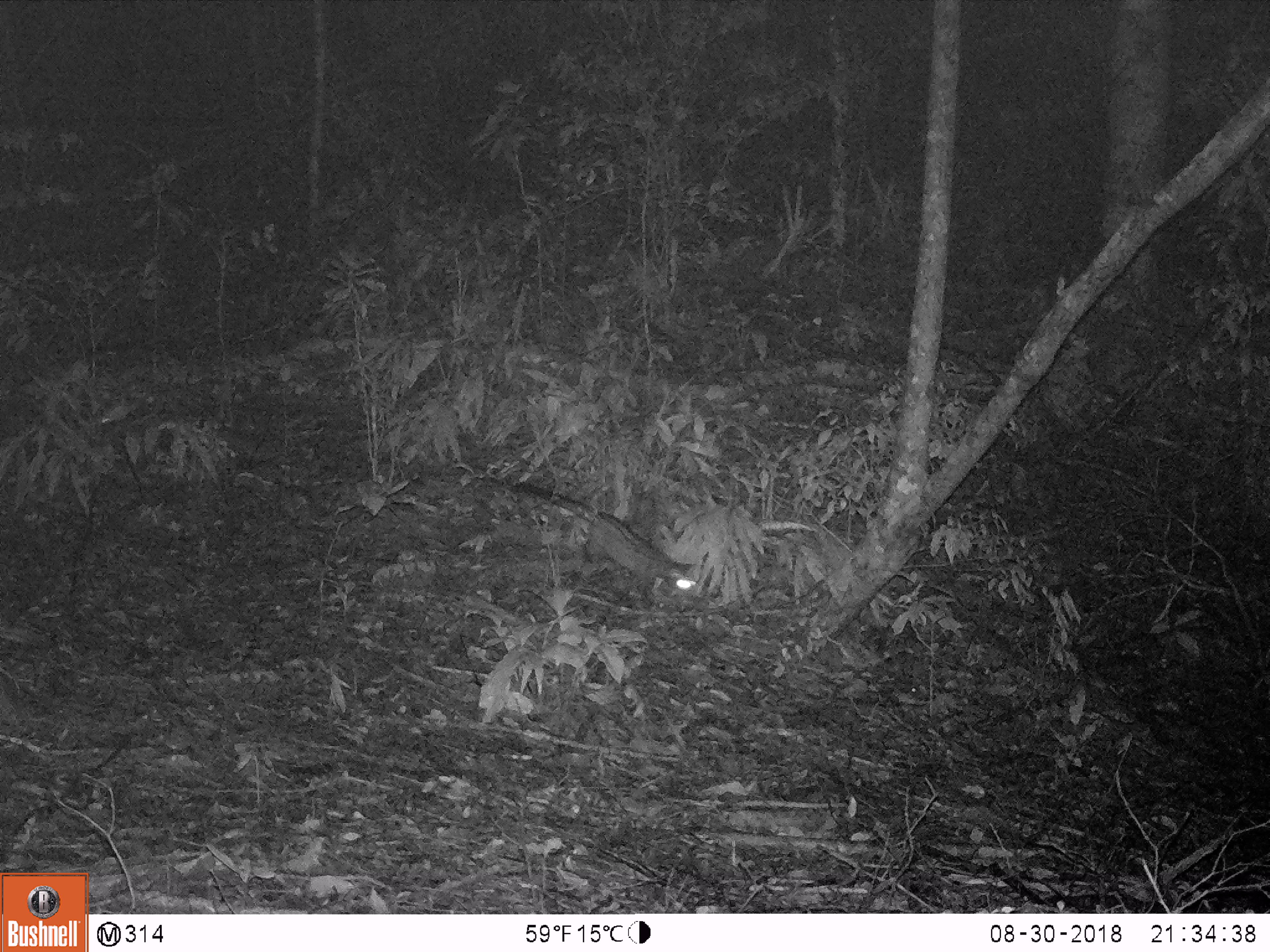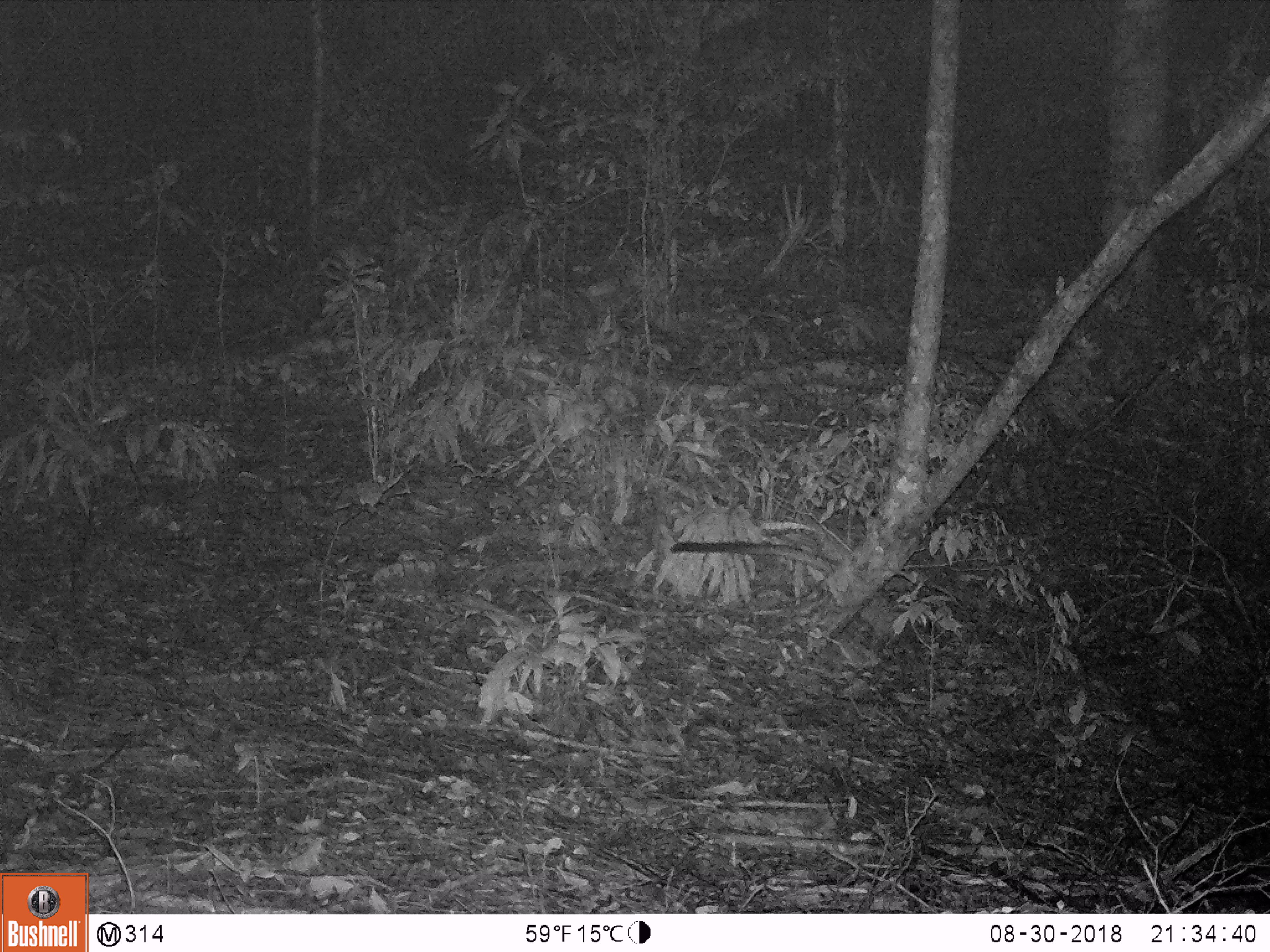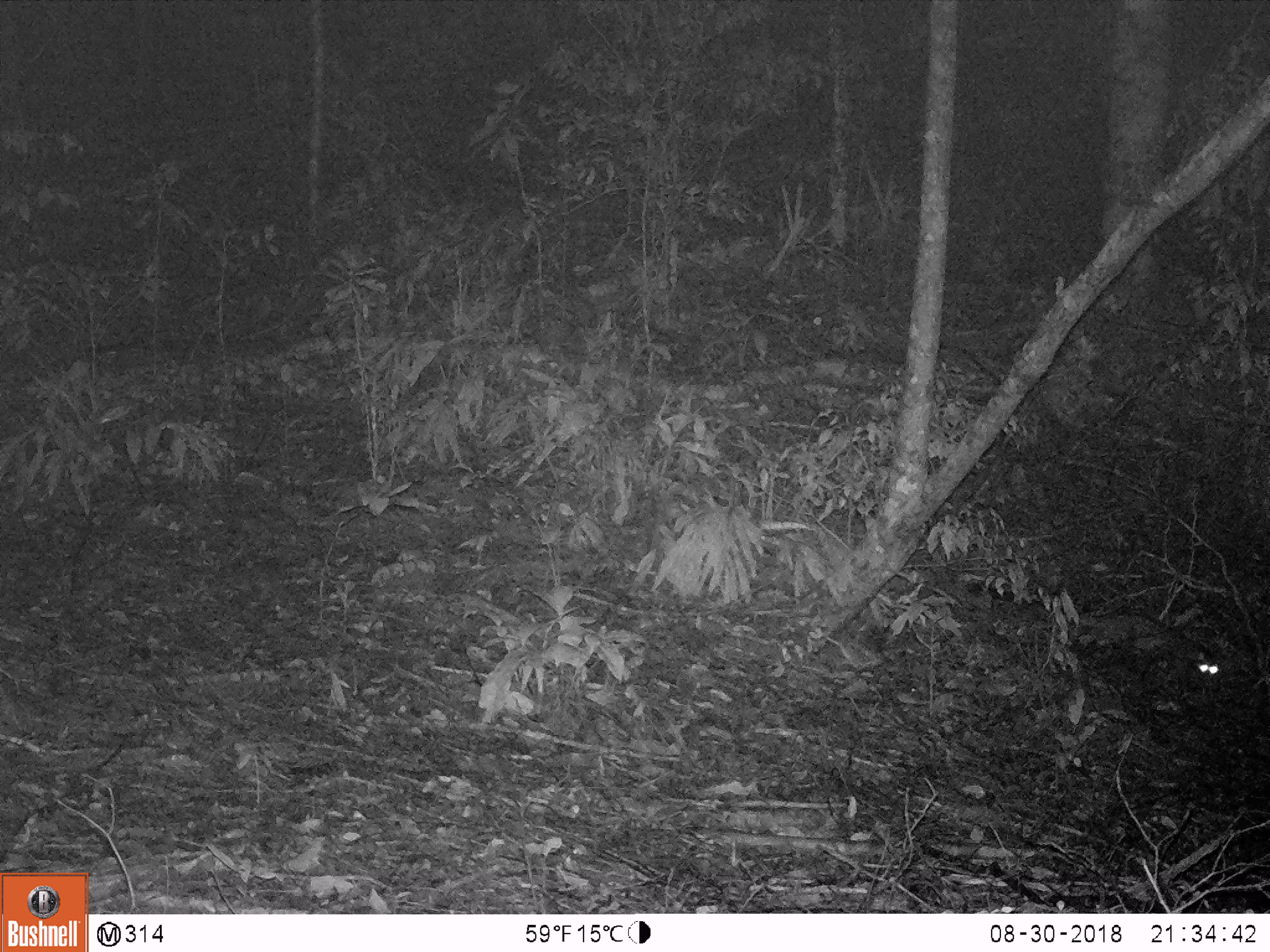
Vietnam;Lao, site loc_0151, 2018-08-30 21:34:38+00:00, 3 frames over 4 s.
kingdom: Animalia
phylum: Chordata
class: Mammalia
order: Carnivora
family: Viverridae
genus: Paradoxurus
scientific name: Paradoxurus hermaphroditus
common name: common palm civet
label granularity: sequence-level